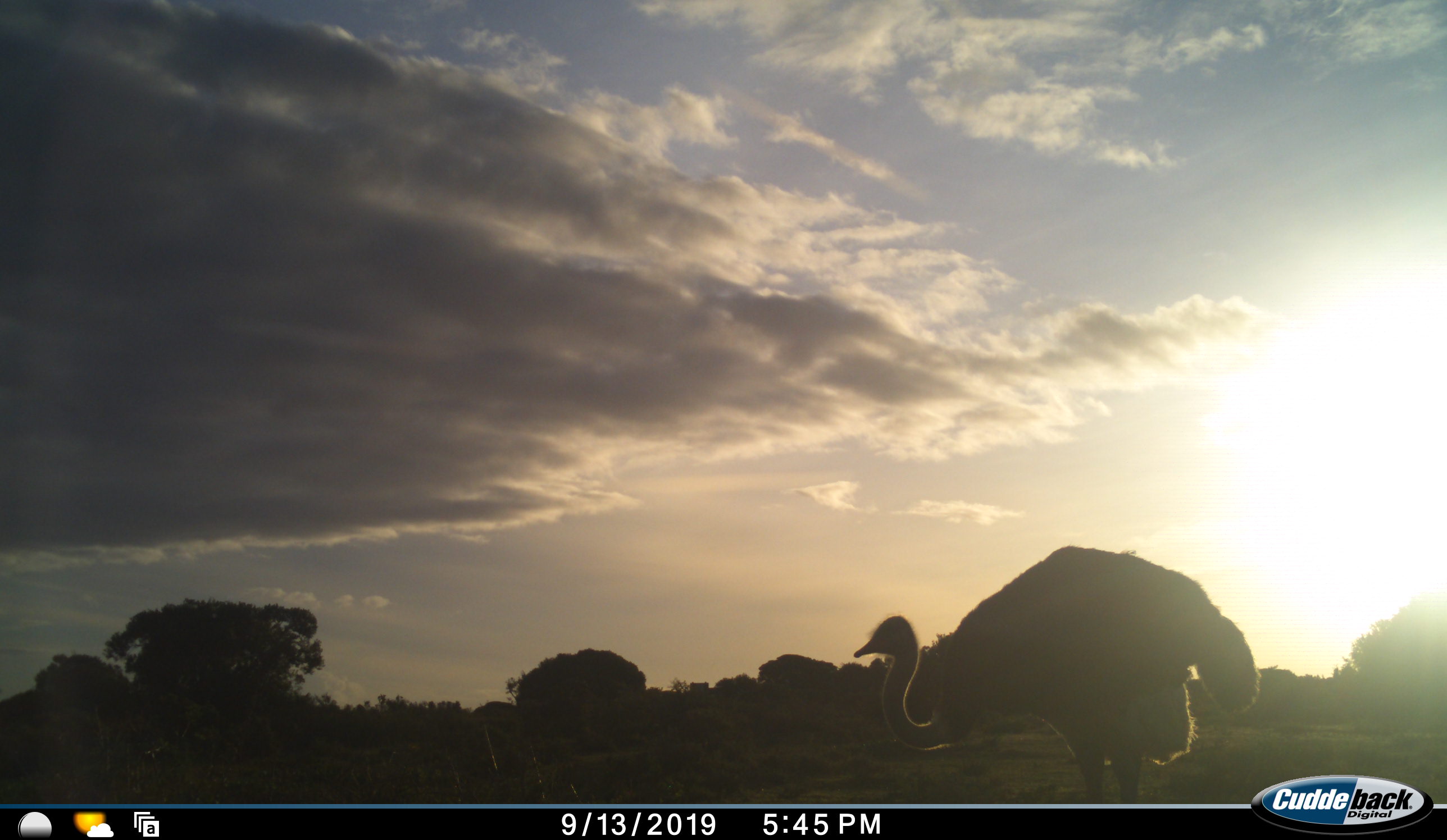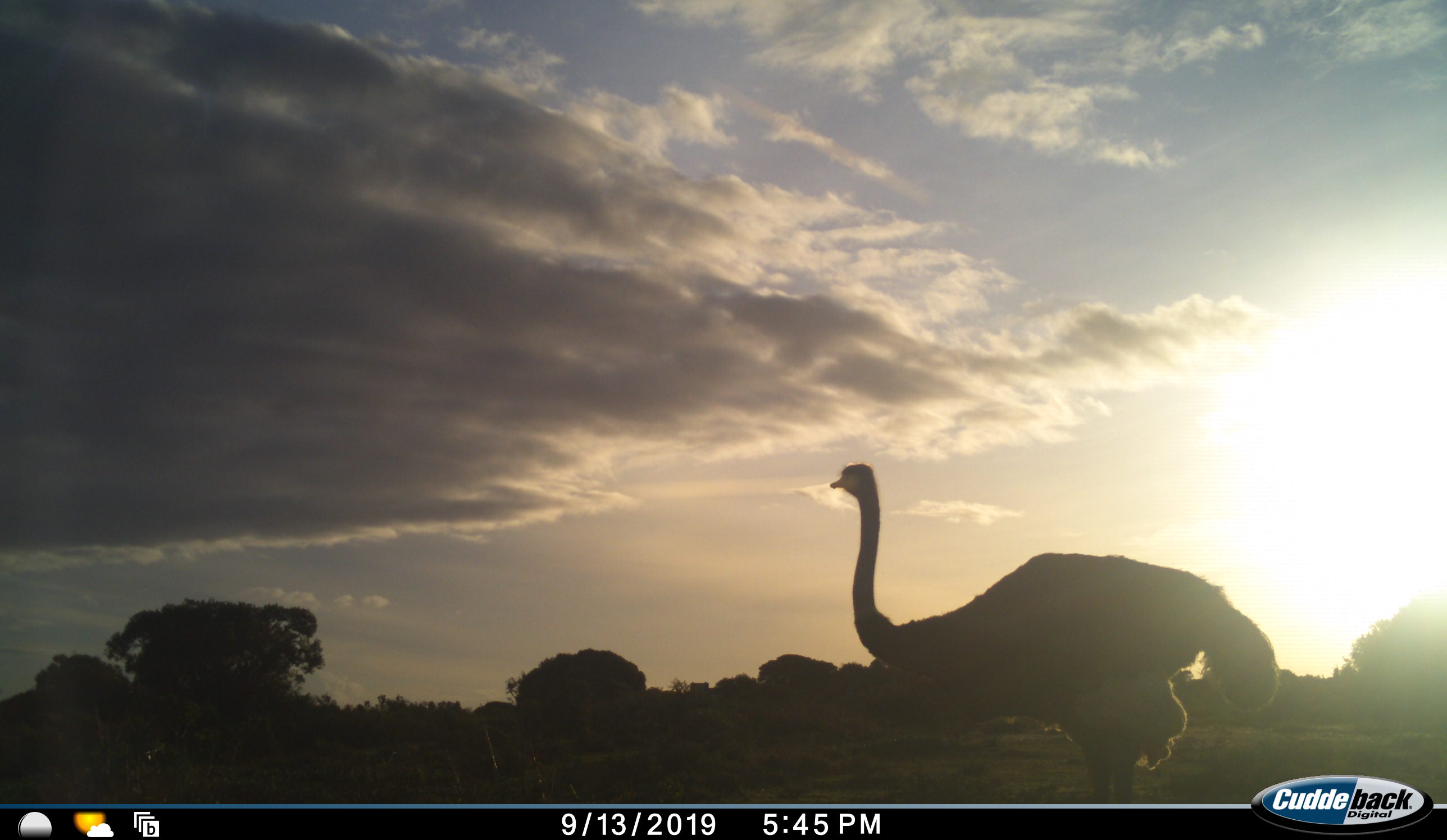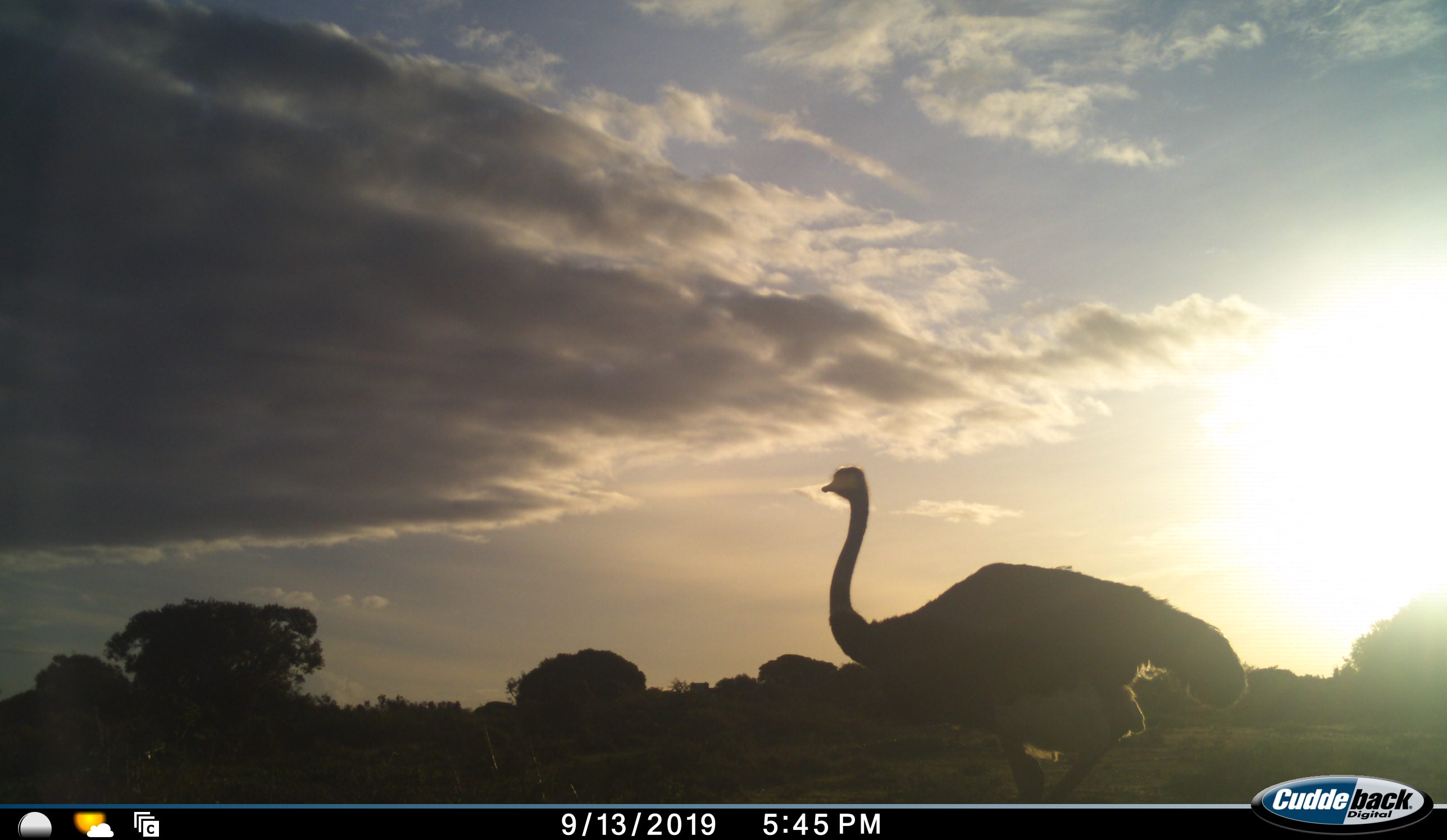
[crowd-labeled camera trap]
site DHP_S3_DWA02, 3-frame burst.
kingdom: Animalia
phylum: Chordata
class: Aves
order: Struthioniformes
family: Struthionidae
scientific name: Struthionidae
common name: ostrich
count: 1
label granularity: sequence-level